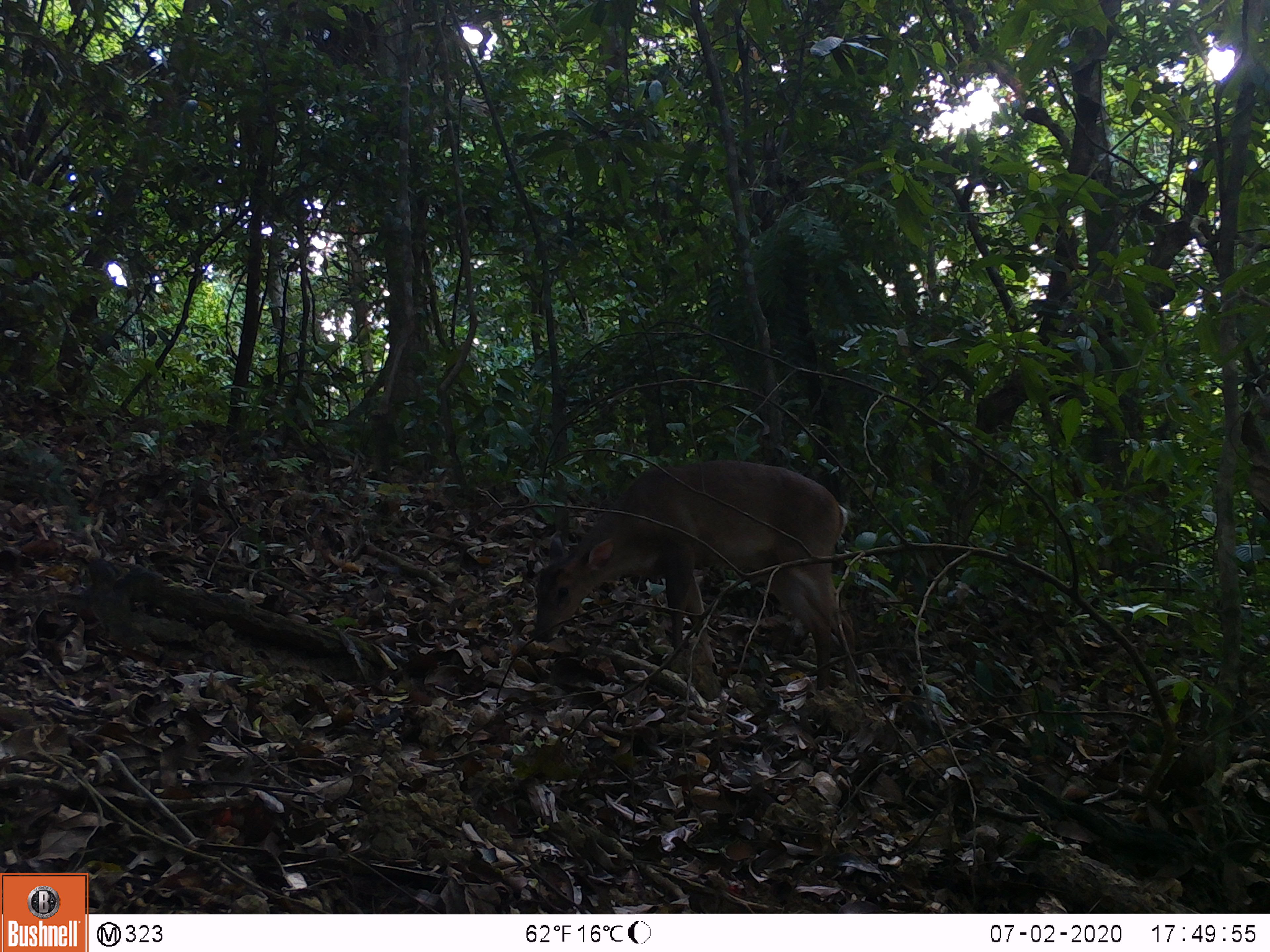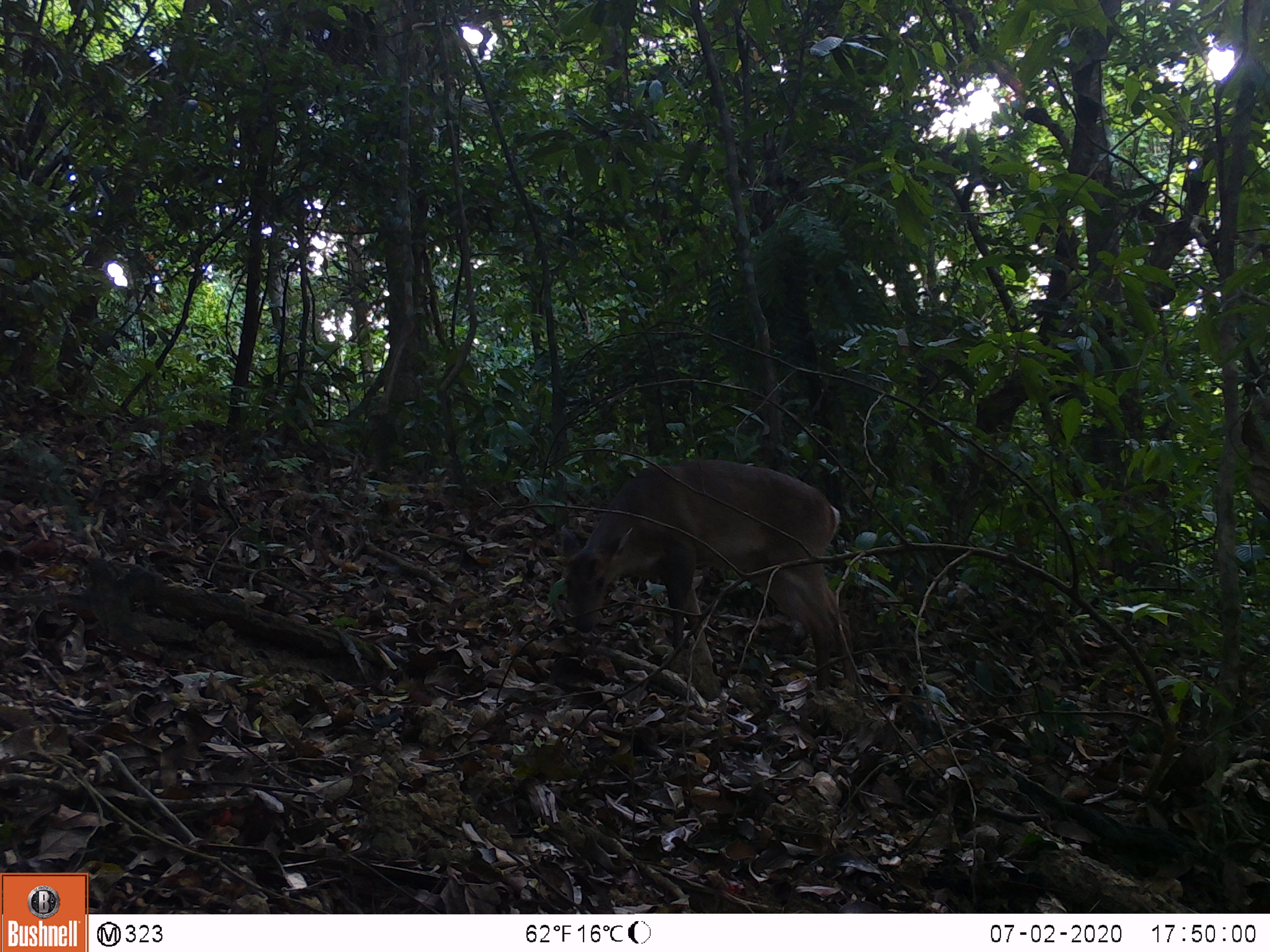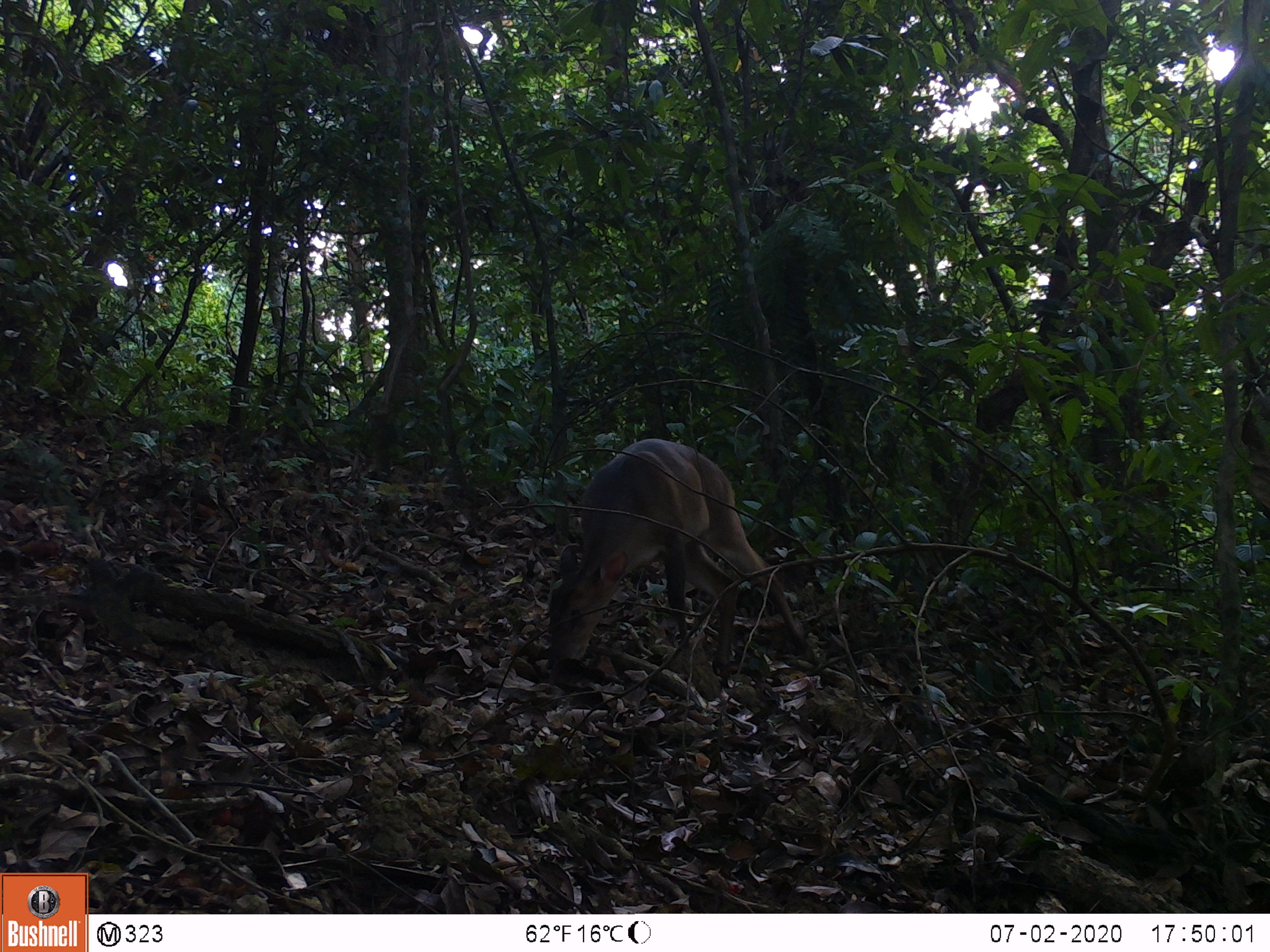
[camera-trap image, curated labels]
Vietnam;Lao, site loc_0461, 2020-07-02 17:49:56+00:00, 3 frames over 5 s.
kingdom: Animalia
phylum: Chordata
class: Mammalia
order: Artiodactyla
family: Cervidae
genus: Muntiacus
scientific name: Muntiacus vuquangensis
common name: large-antlered muntjac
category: large antlered muntjac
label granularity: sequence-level